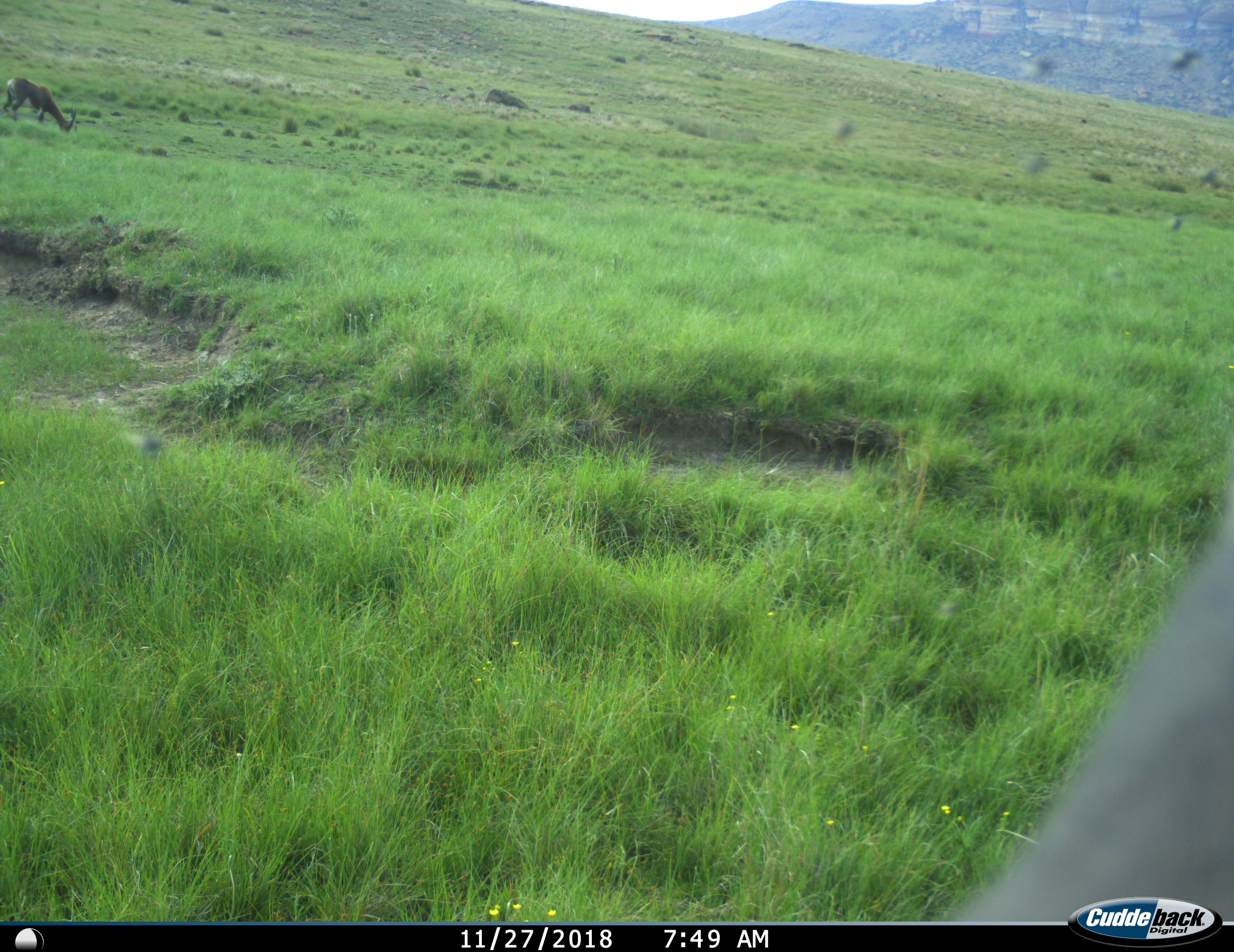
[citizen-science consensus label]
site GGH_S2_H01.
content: unidentified animal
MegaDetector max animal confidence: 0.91